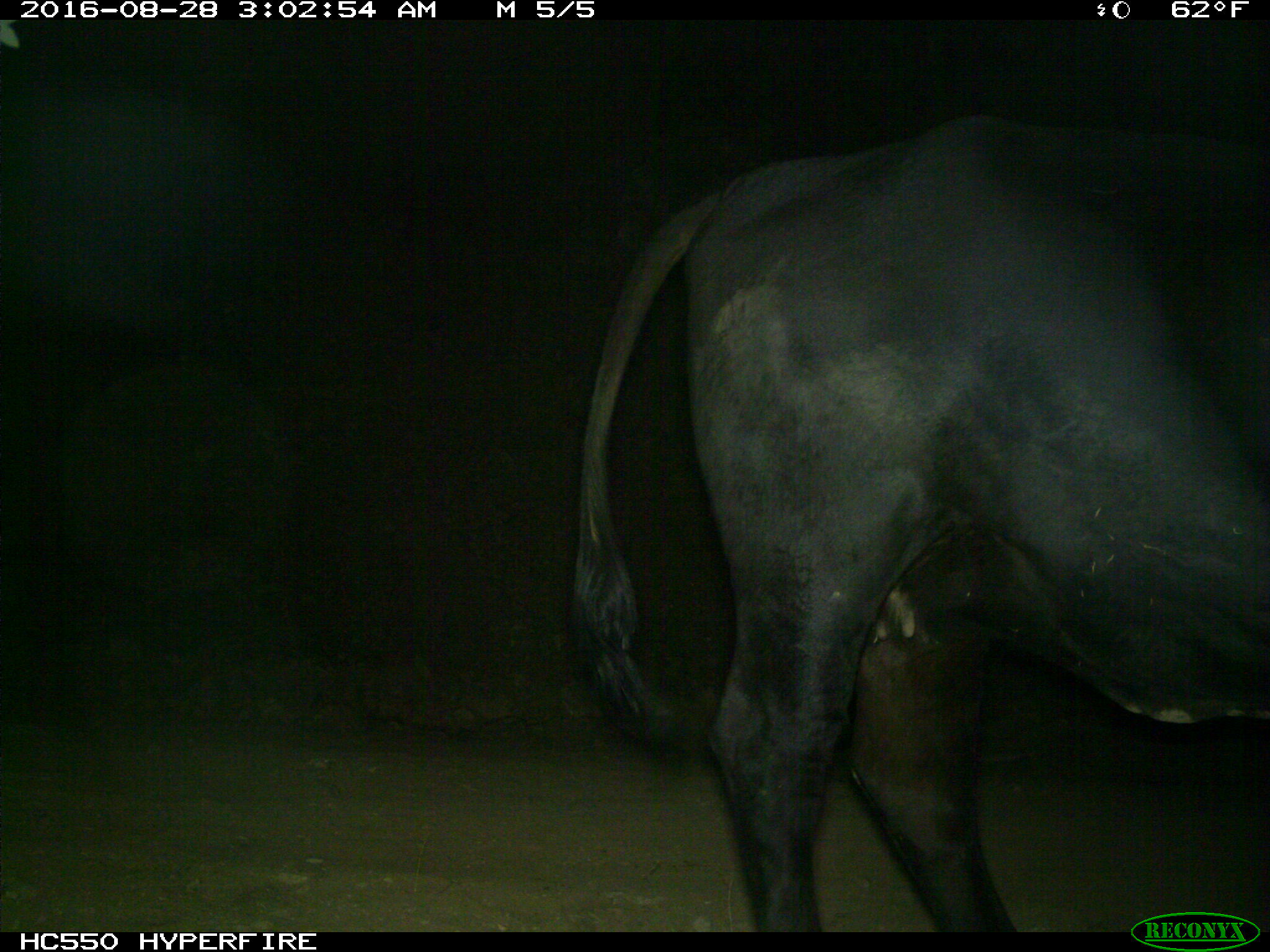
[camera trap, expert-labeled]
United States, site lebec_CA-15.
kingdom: Animalia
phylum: Chordata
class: Mammalia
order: Artiodactyla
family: Bovidae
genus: Bos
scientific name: Bos taurus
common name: domestic cow